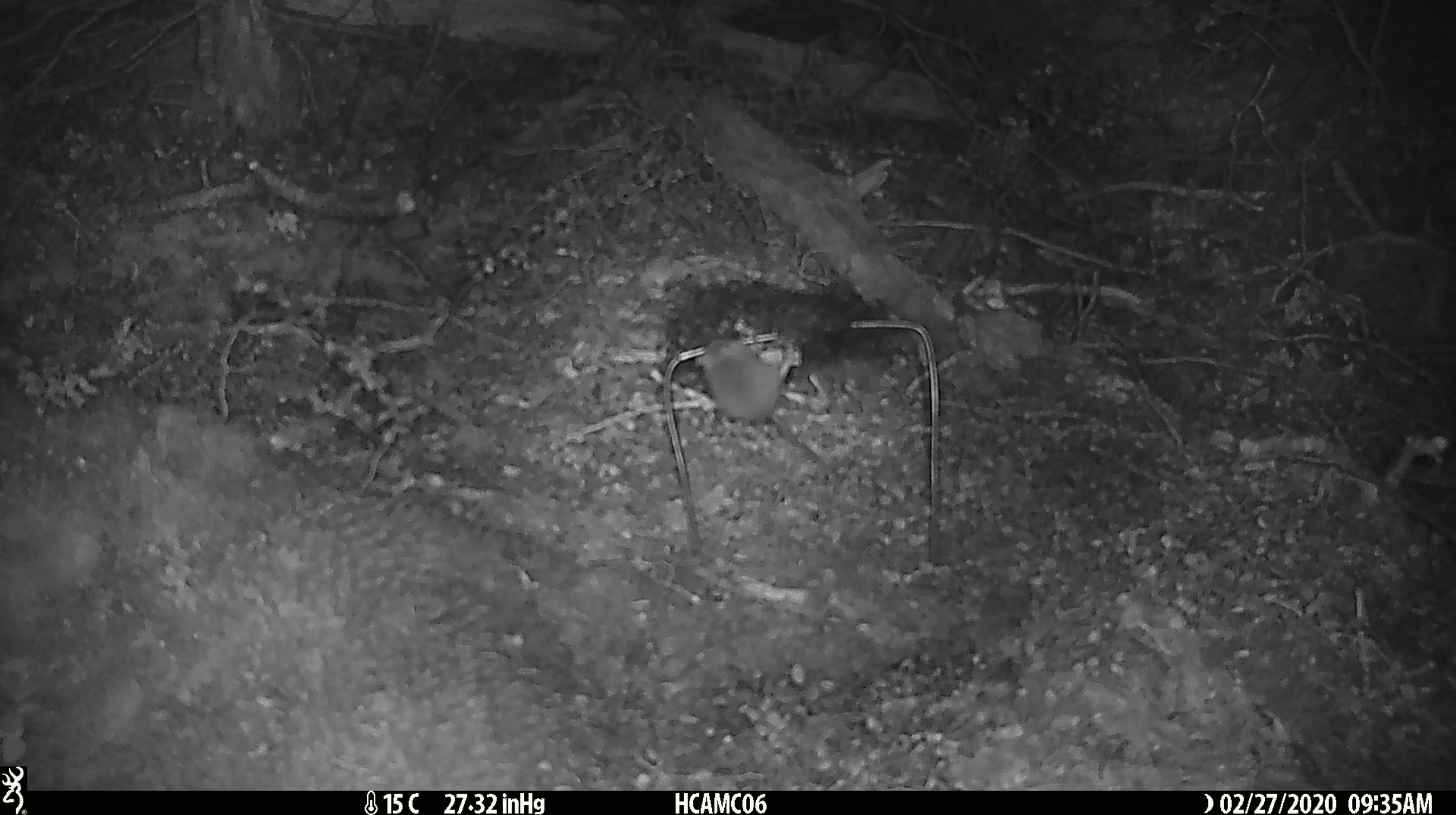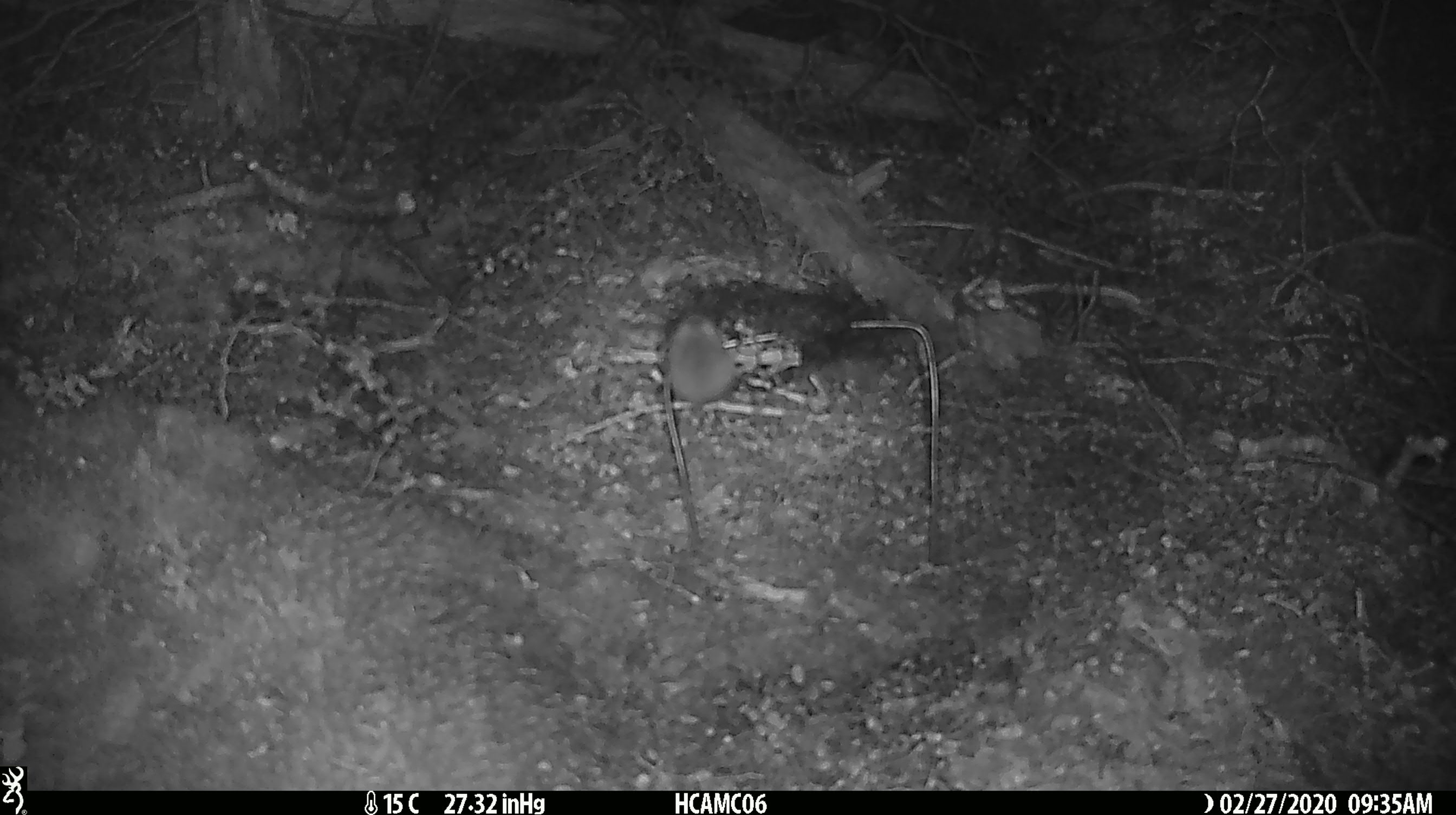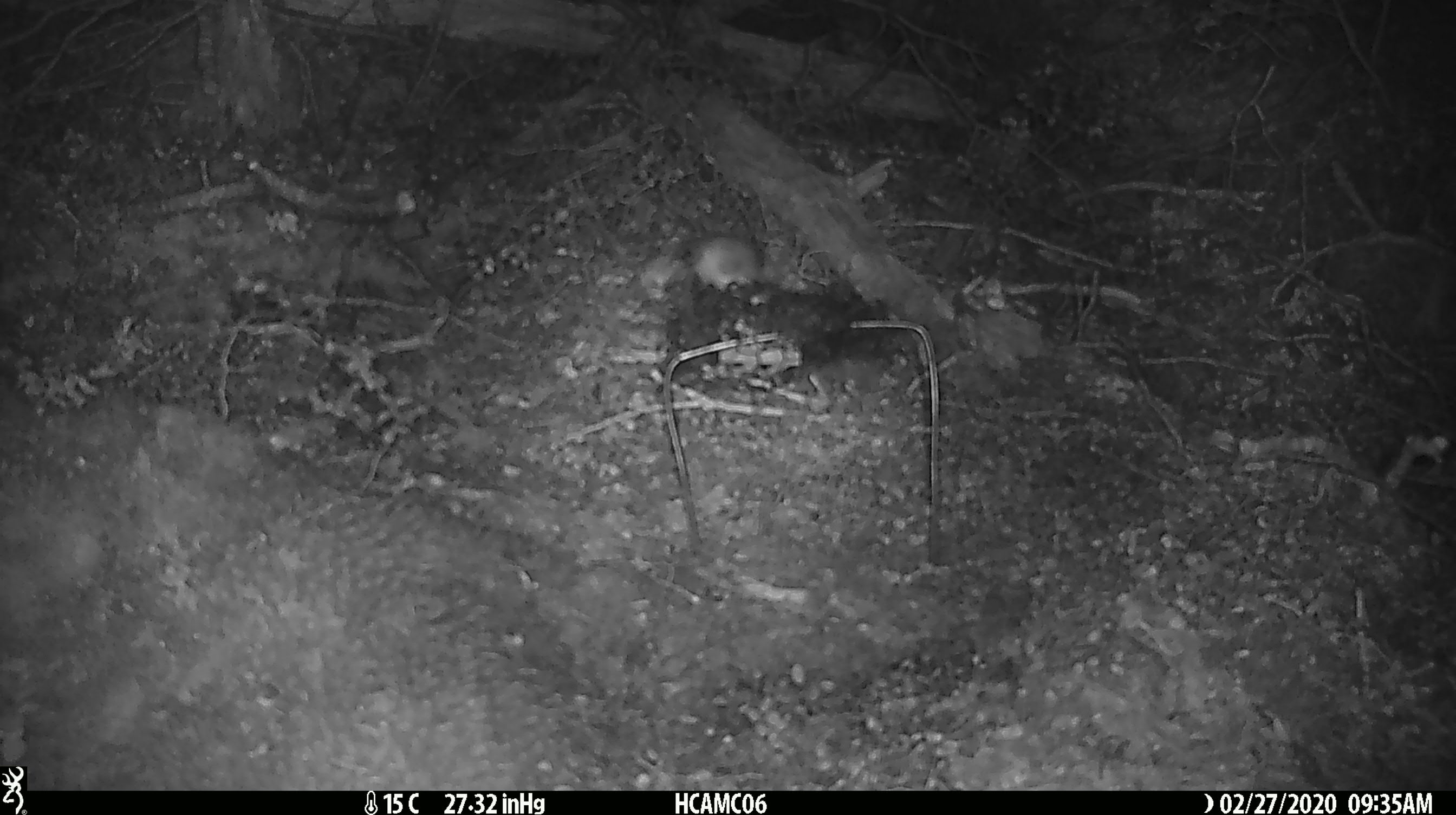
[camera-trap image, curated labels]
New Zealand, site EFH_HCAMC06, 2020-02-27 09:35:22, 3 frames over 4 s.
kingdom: Animalia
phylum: Chordata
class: Mammalia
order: Rodentia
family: Muridae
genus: Mus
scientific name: Mus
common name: mouse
Mouse (Mus).